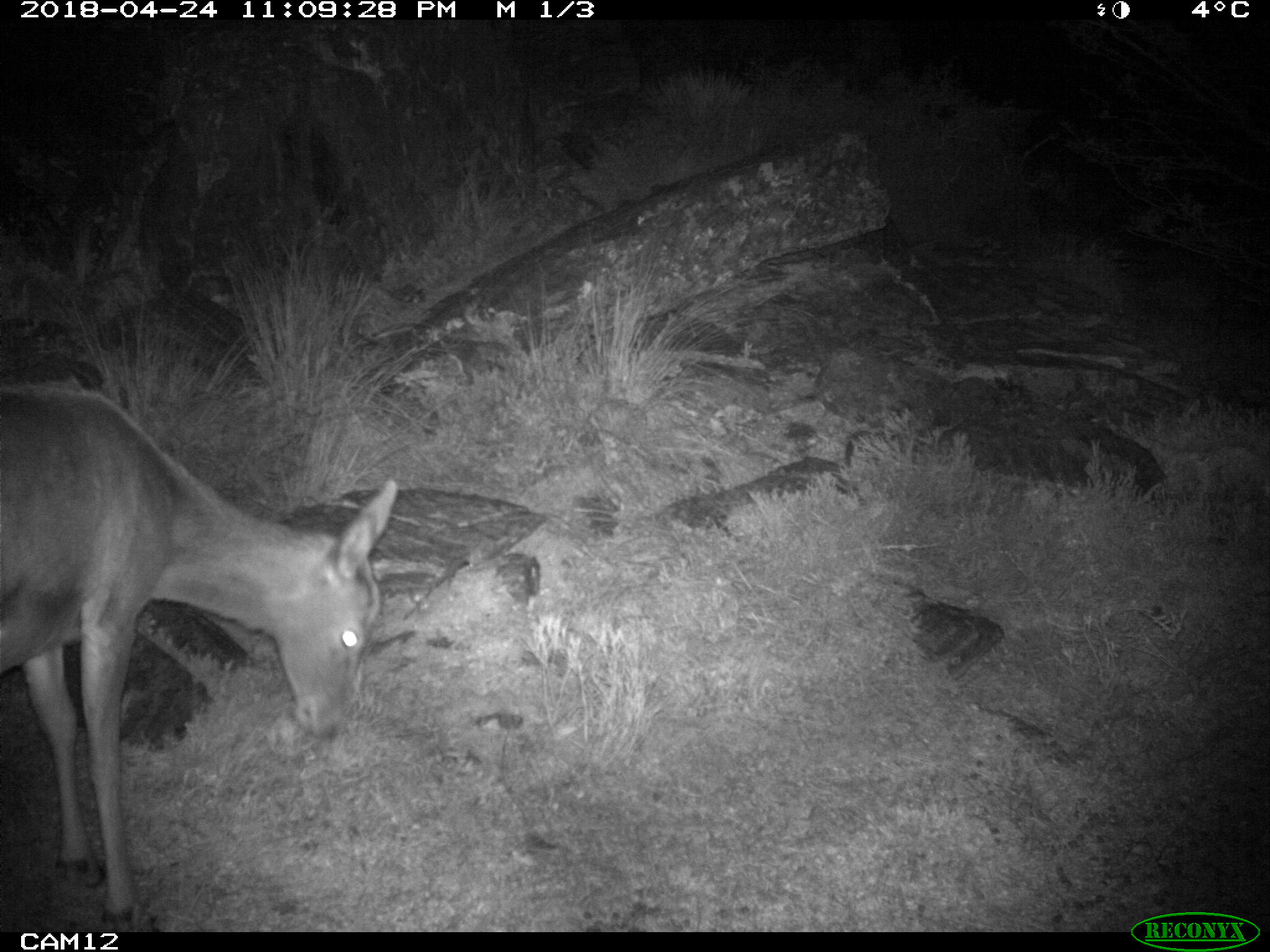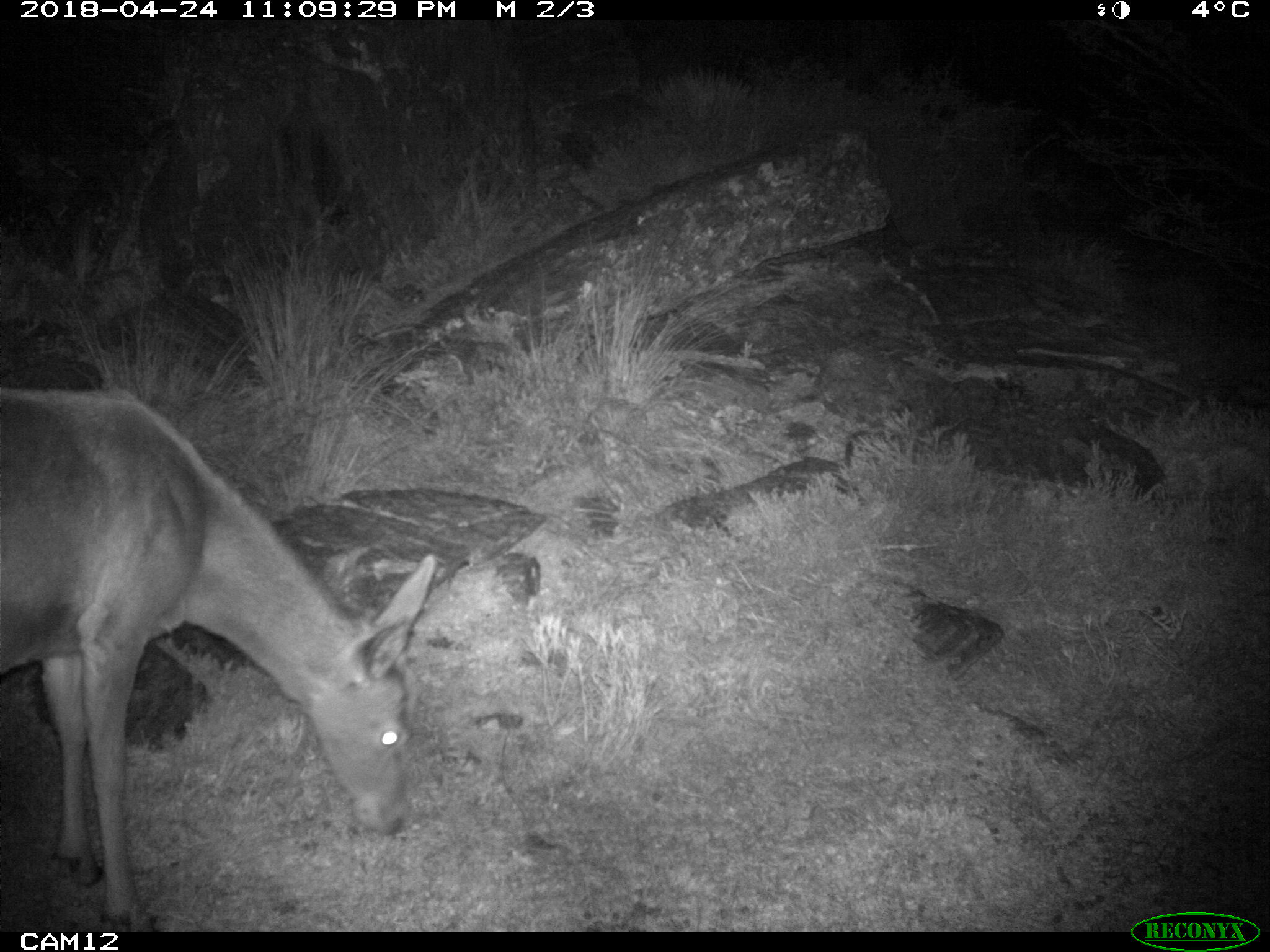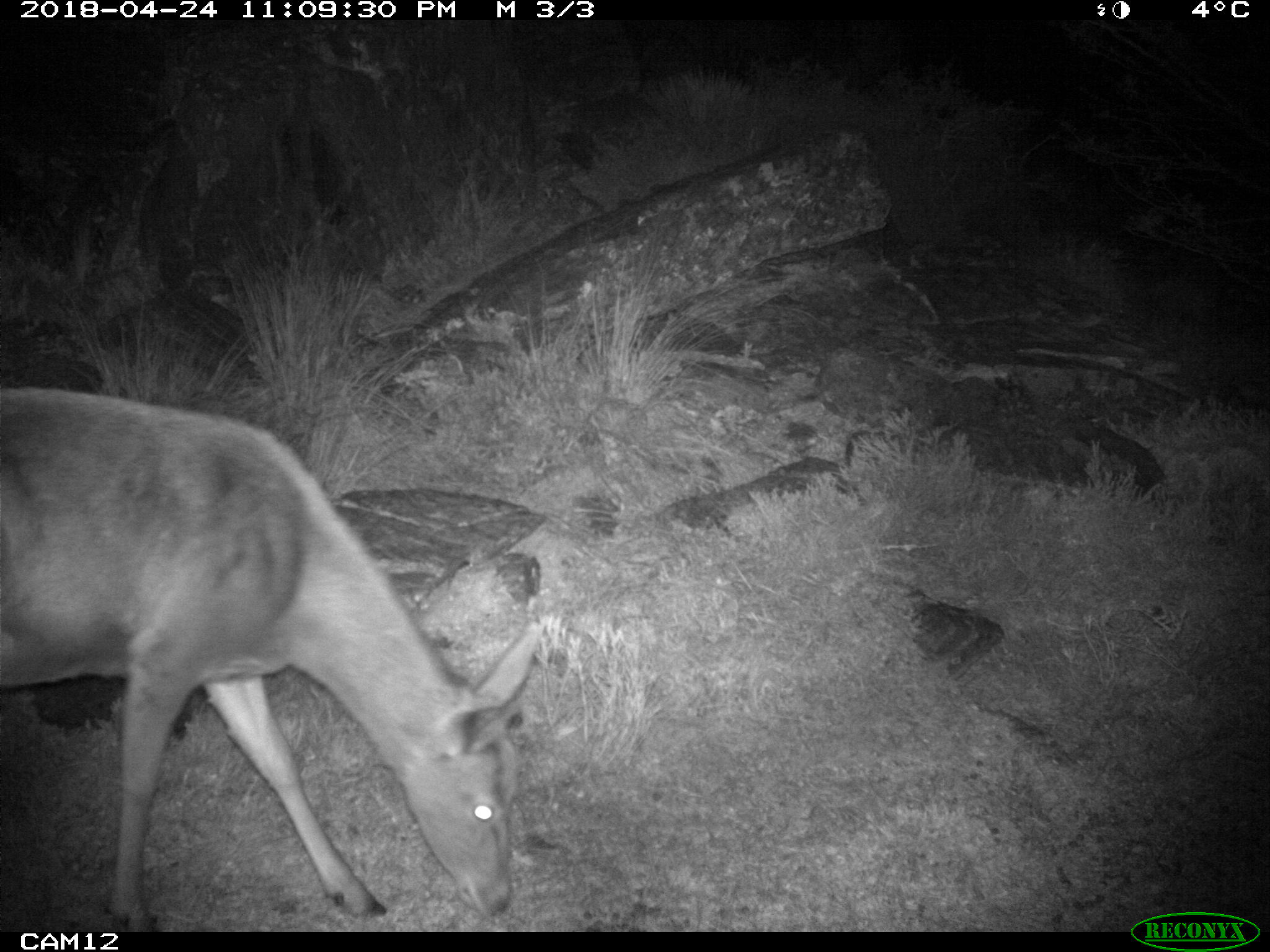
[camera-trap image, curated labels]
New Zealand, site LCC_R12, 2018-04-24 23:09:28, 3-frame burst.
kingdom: Animalia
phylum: Chordata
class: Mammalia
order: Artiodactyla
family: Cervidae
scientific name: Cervidae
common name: deer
Deer (Cervidae).